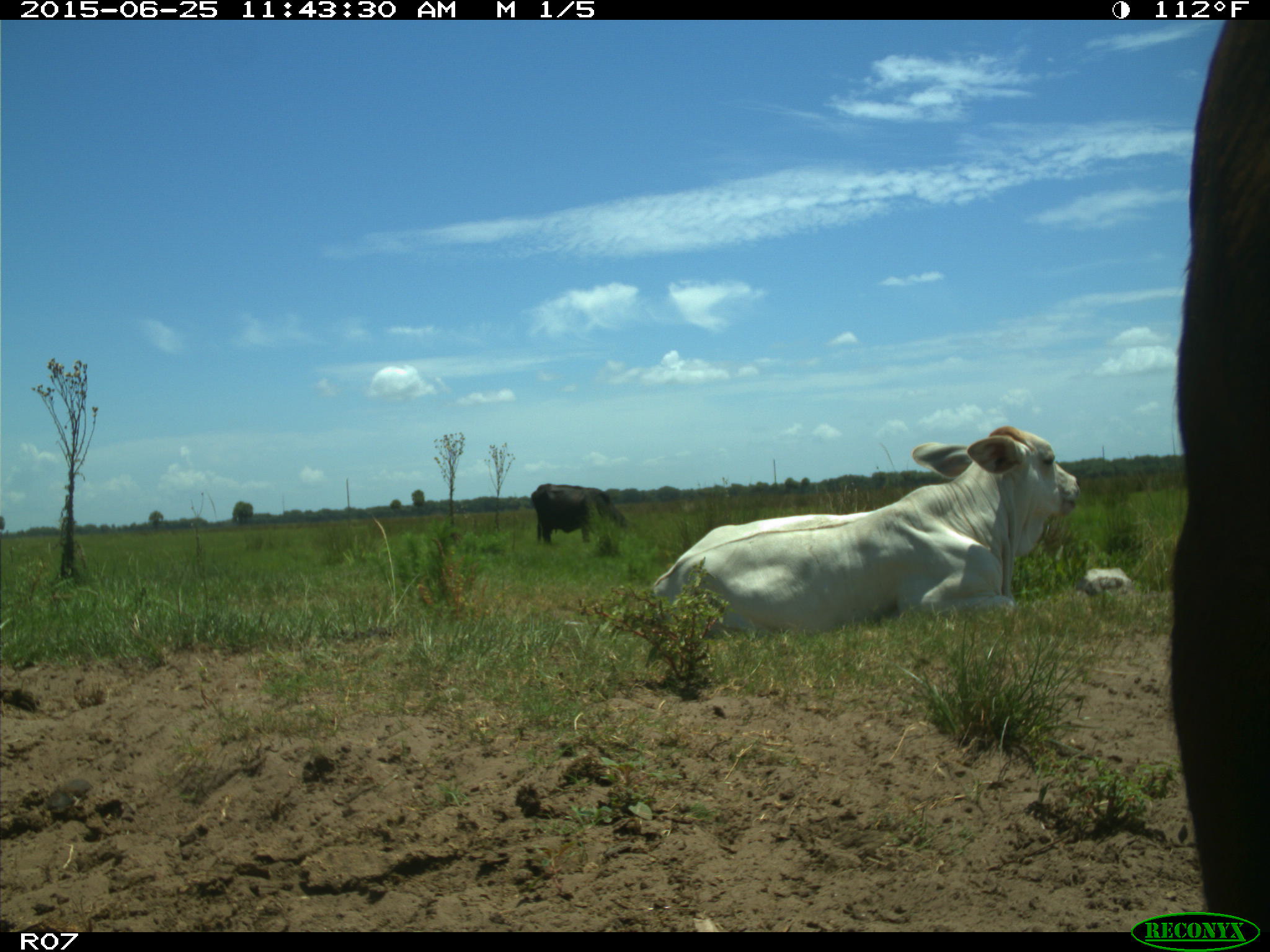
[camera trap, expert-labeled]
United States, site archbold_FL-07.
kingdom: Animalia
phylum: Chordata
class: Mammalia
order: Artiodactyla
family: Bovidae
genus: Bos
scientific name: Bos taurus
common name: domestic cow